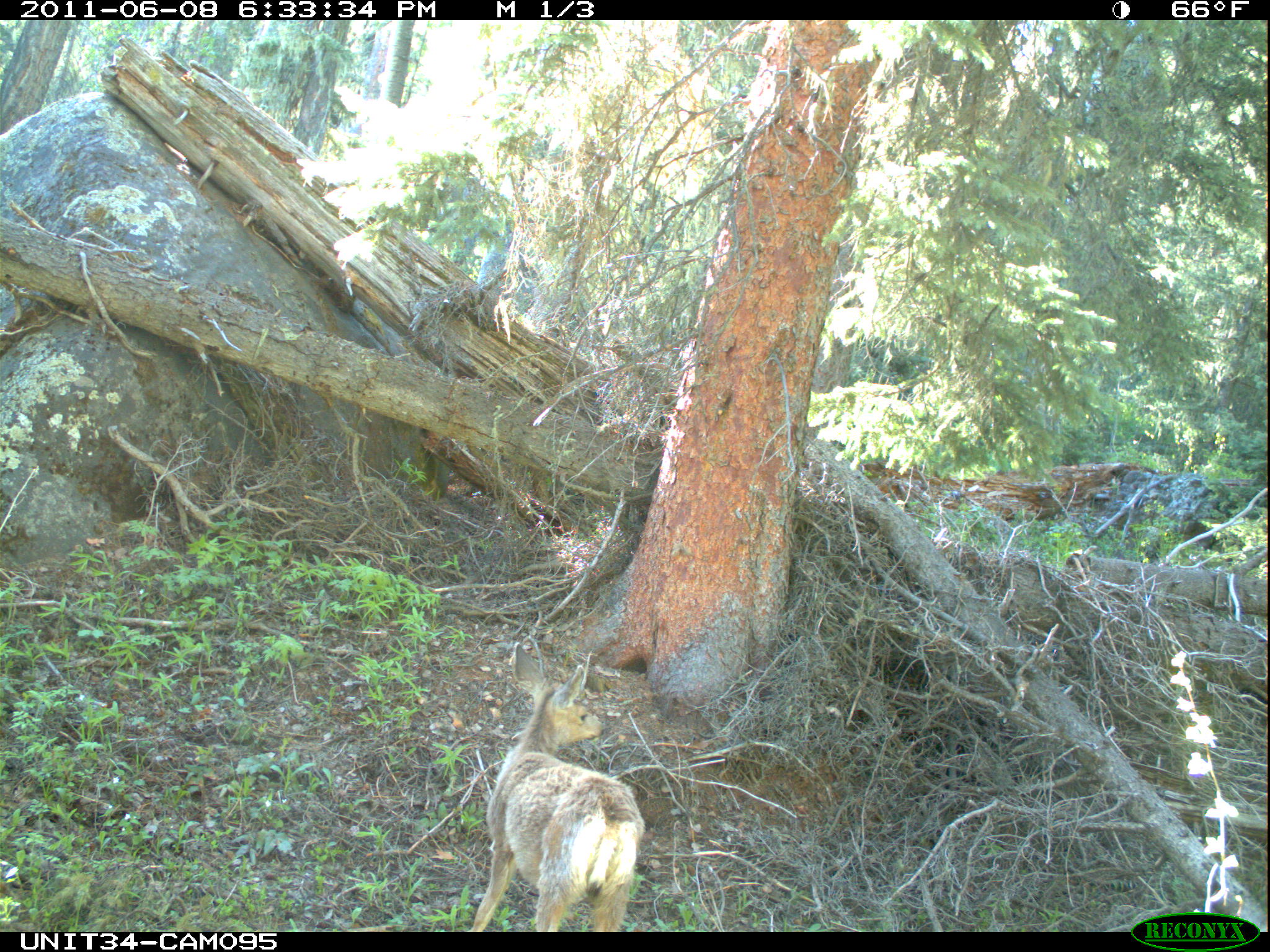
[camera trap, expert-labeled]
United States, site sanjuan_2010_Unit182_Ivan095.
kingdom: Animalia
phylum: Chordata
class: Mammalia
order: Artiodactyla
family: Cervidae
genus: Odocoileus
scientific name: Odocoileus hemionus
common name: mule deer